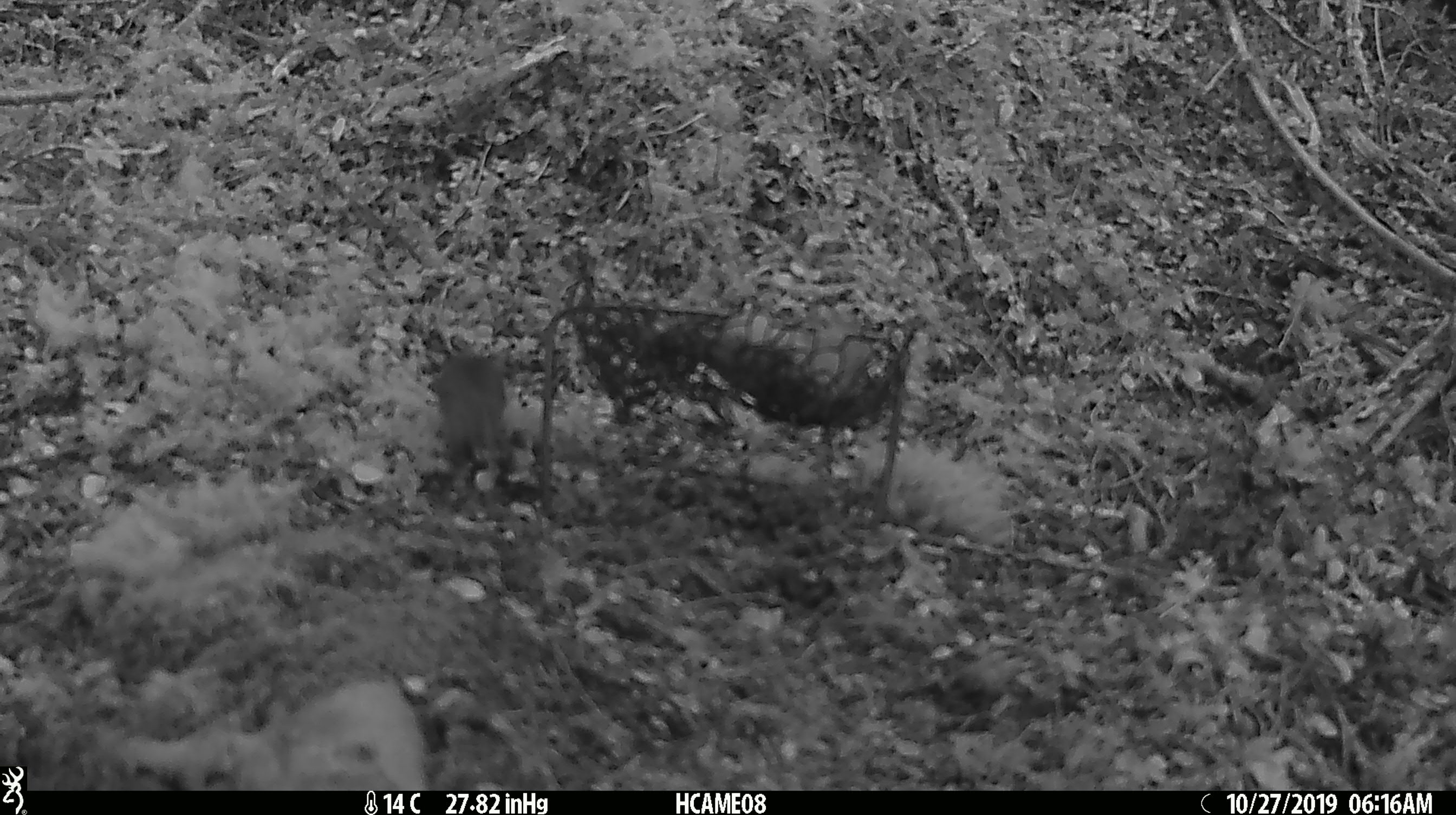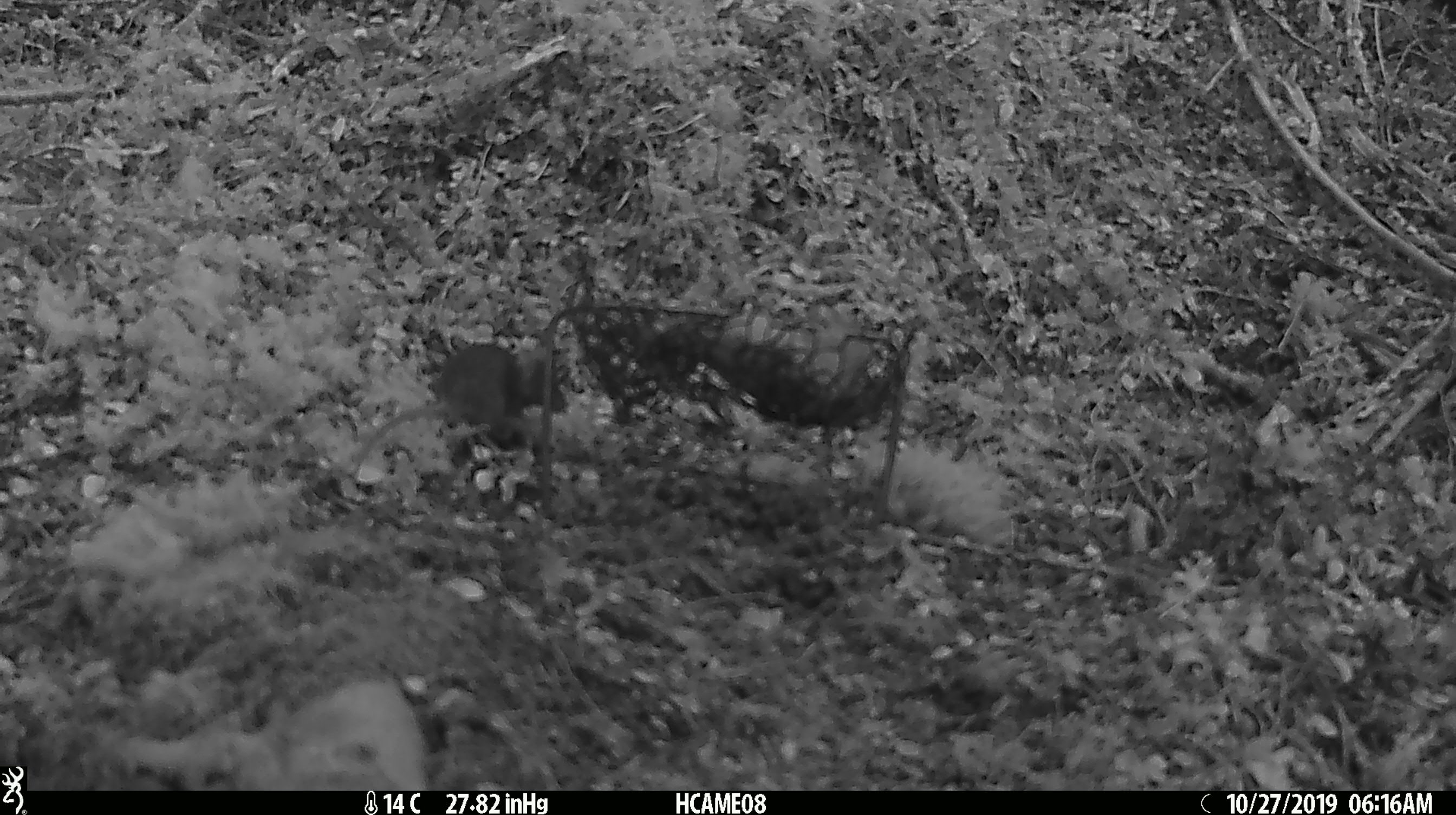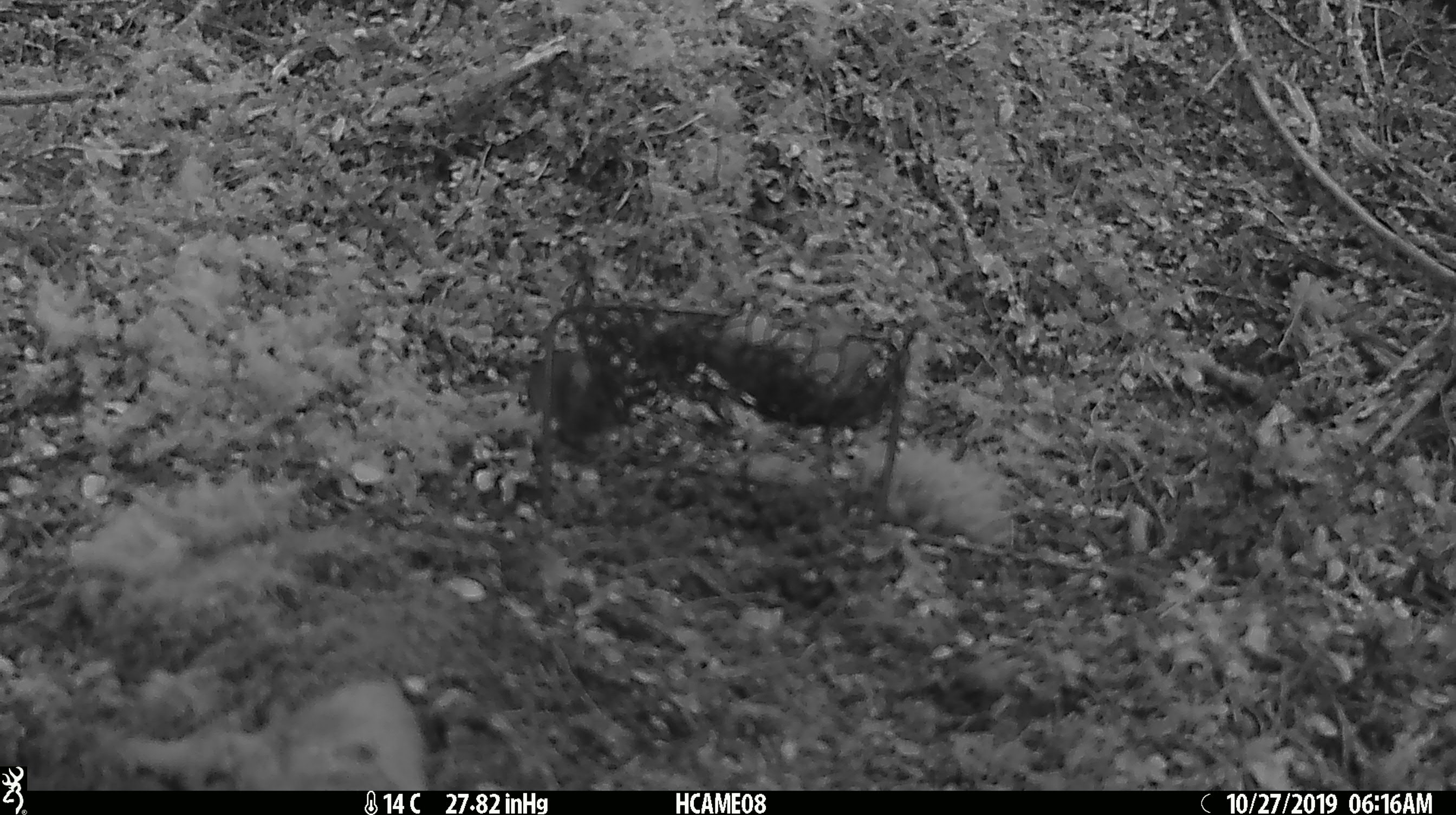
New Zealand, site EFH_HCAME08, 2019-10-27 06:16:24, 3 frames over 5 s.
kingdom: Animalia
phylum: Chordata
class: Mammalia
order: Rodentia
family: Muridae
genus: Mus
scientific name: Mus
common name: mouse